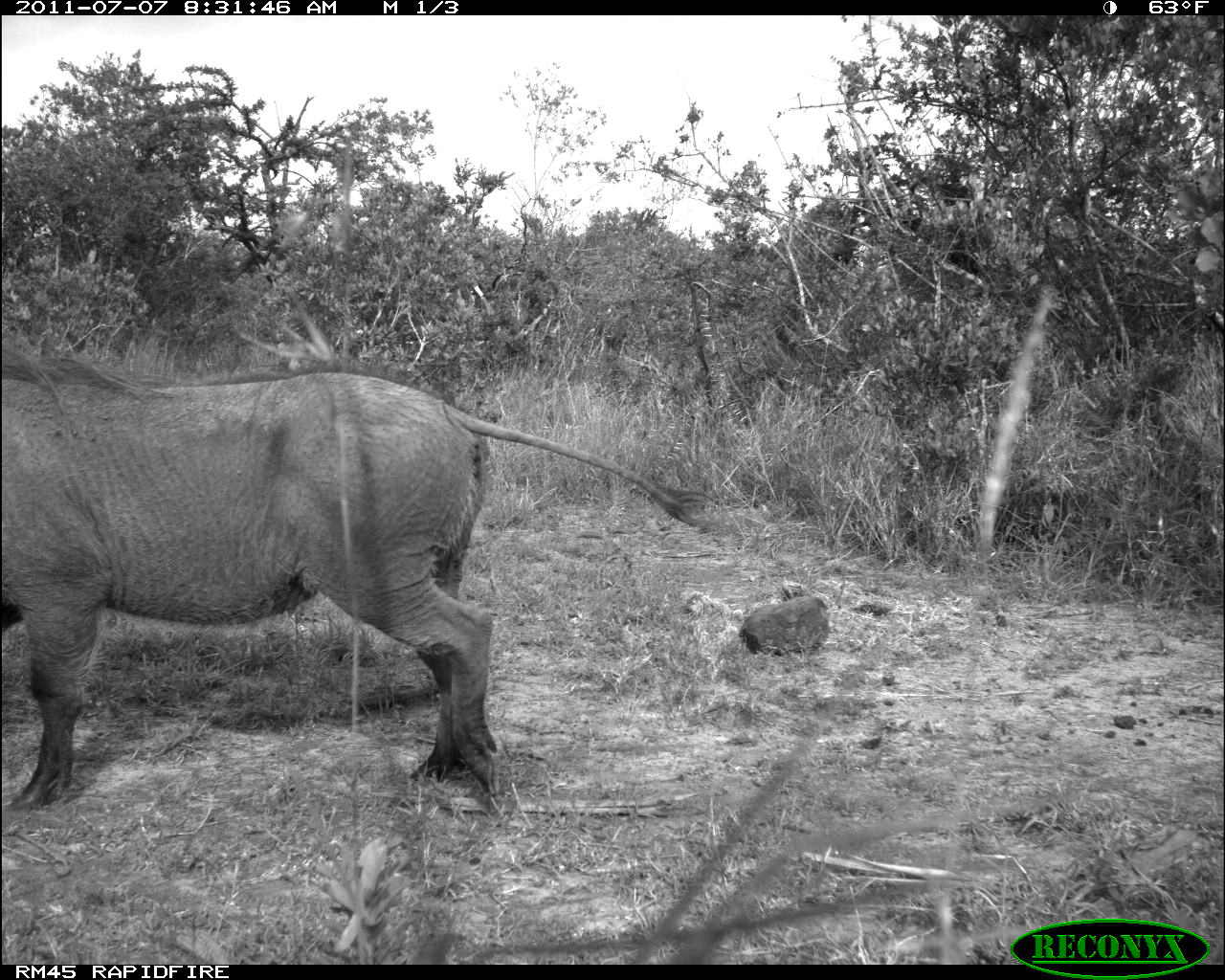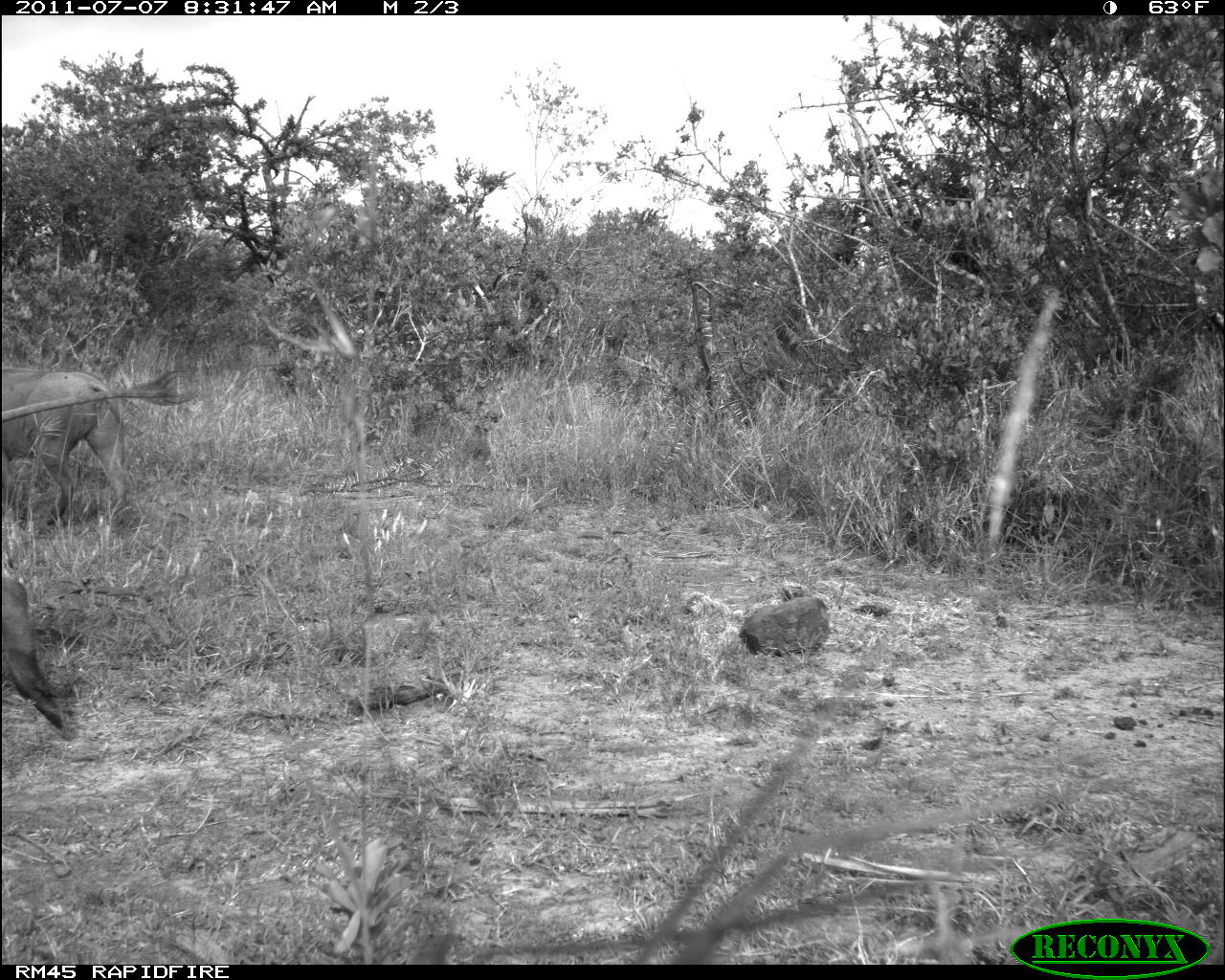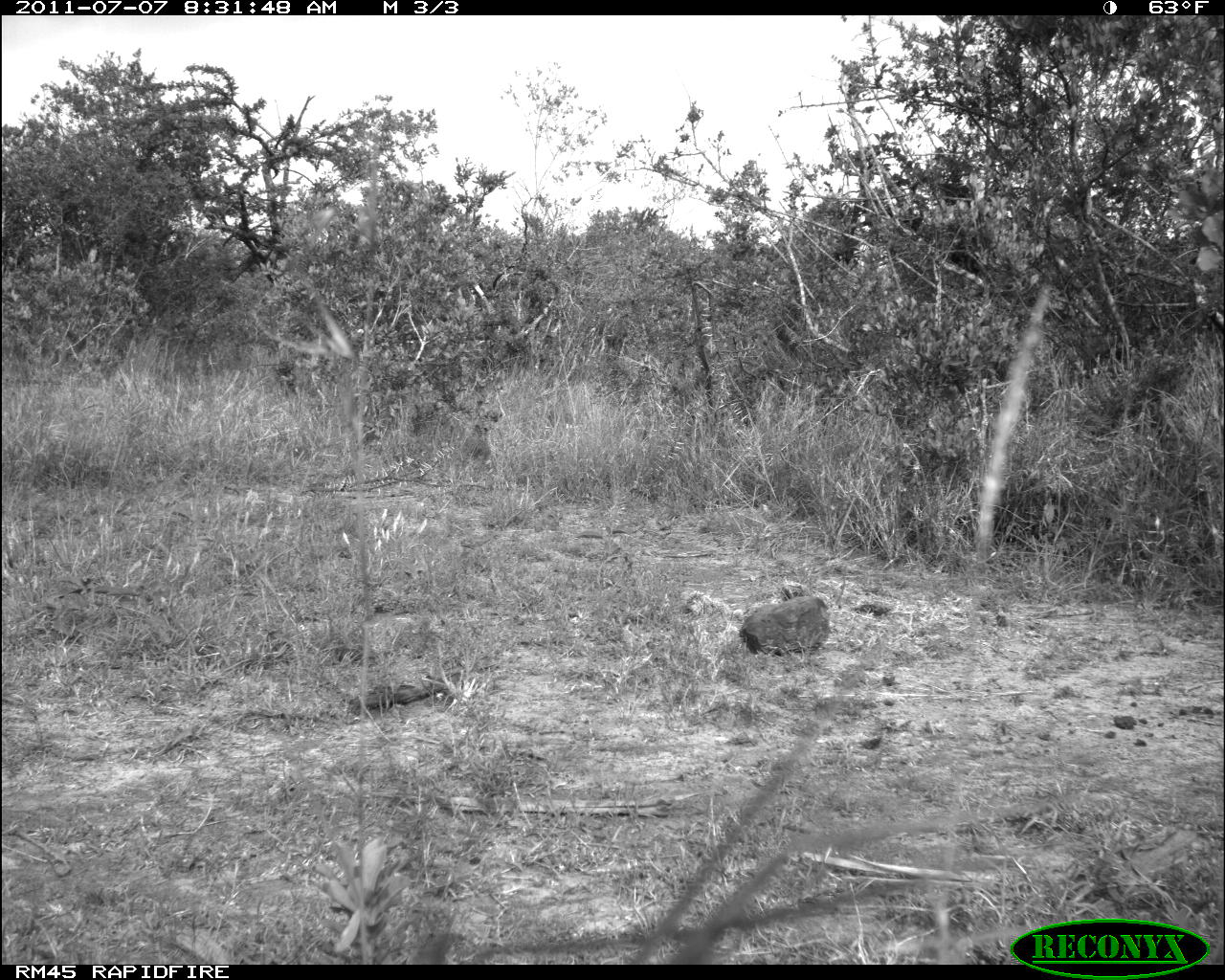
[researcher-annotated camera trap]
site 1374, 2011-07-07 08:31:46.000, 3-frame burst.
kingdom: Animalia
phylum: Chordata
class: Mammalia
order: Artiodactyla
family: Suidae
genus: Phacochoerus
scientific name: Phacochoerus africanus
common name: common warthog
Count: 1.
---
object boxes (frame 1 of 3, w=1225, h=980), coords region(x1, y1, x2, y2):
phacochoerus africanus: region(0, 343, 729, 807)